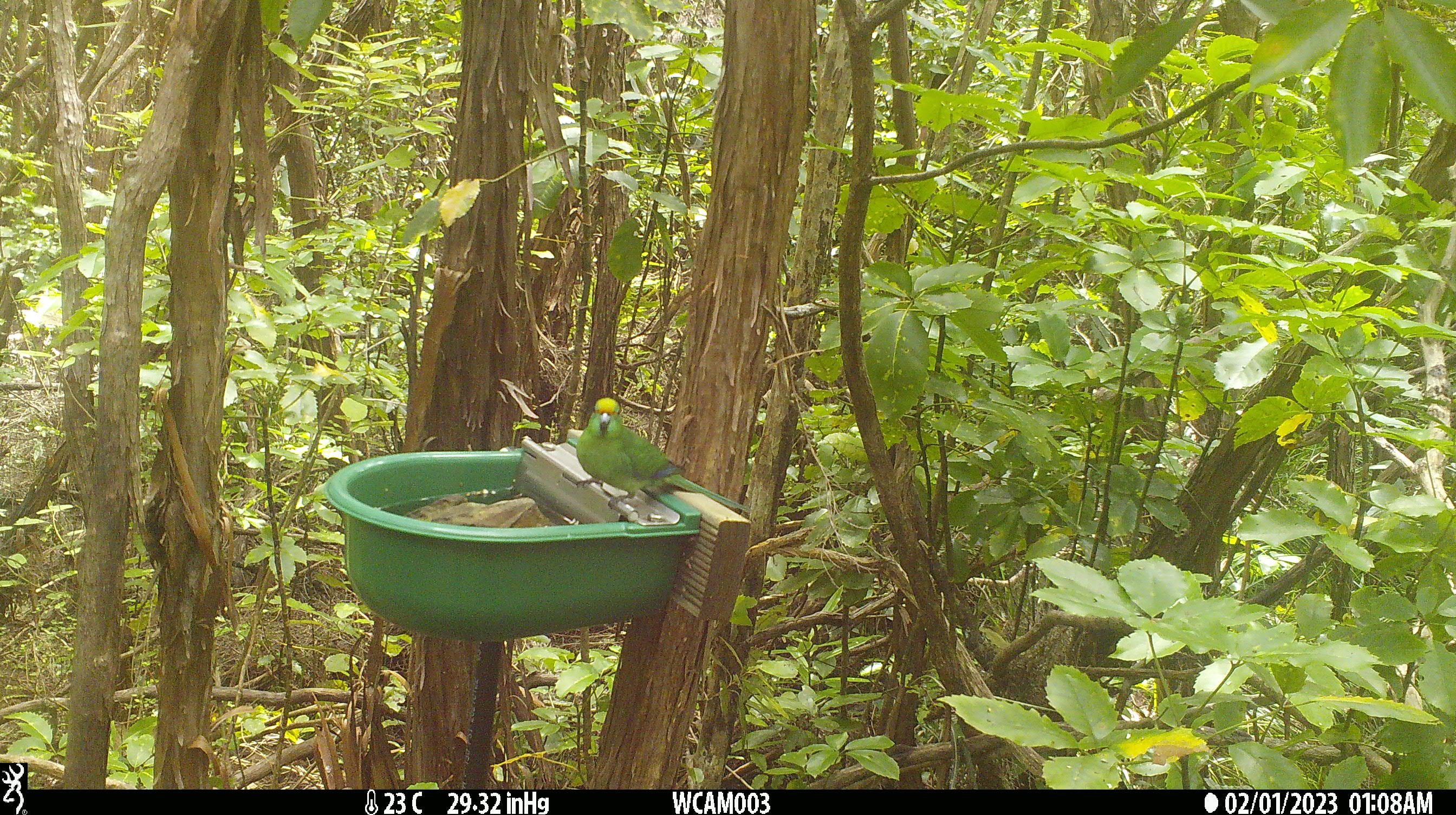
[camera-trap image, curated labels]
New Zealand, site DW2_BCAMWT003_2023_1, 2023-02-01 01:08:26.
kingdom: Animalia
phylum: Chordata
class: Aves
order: Psittaciformes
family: Psittaculidae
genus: Cyanoramphus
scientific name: Cyanoramphus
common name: parakeet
Parakeet (Cyanoramphus).